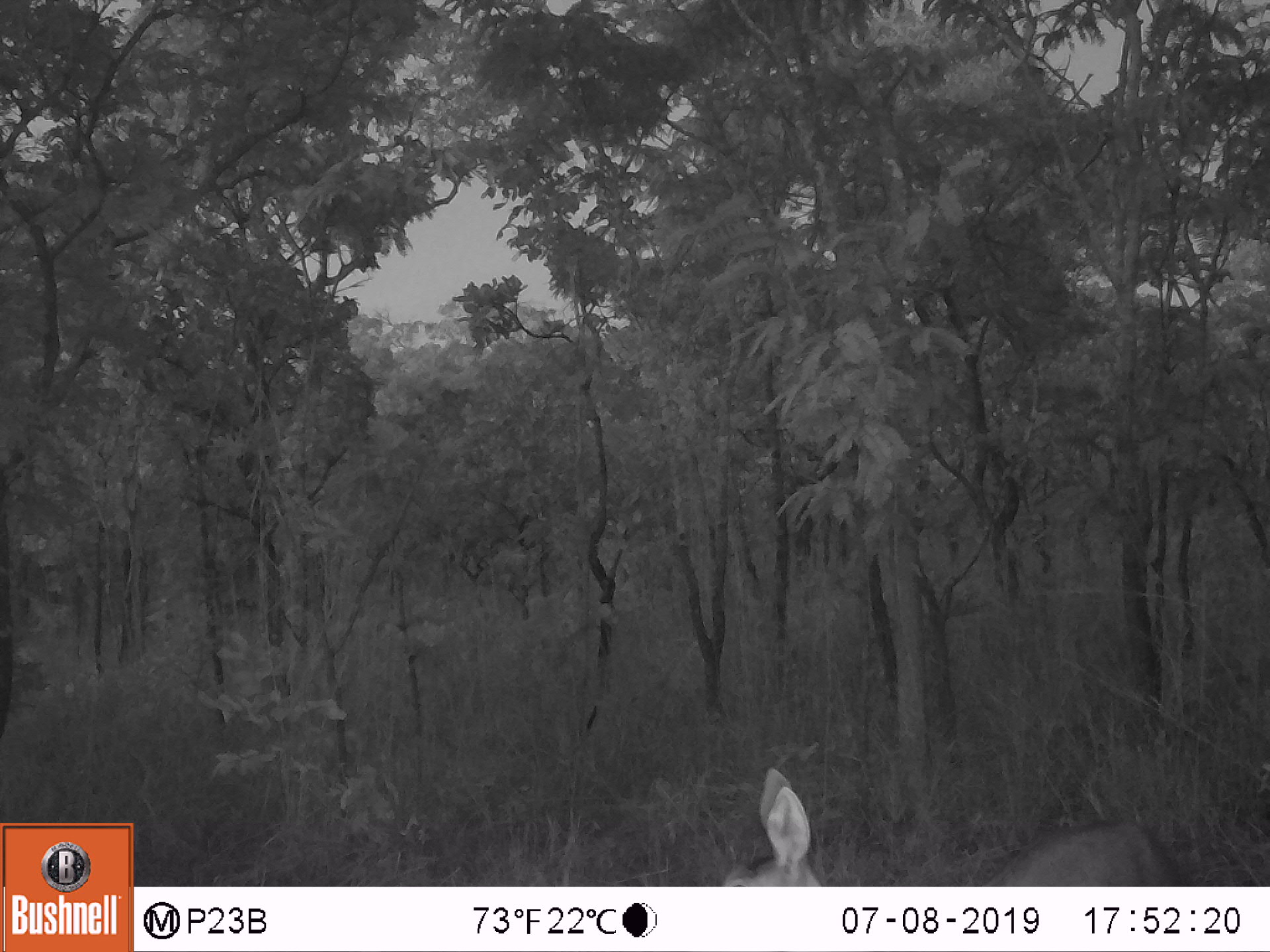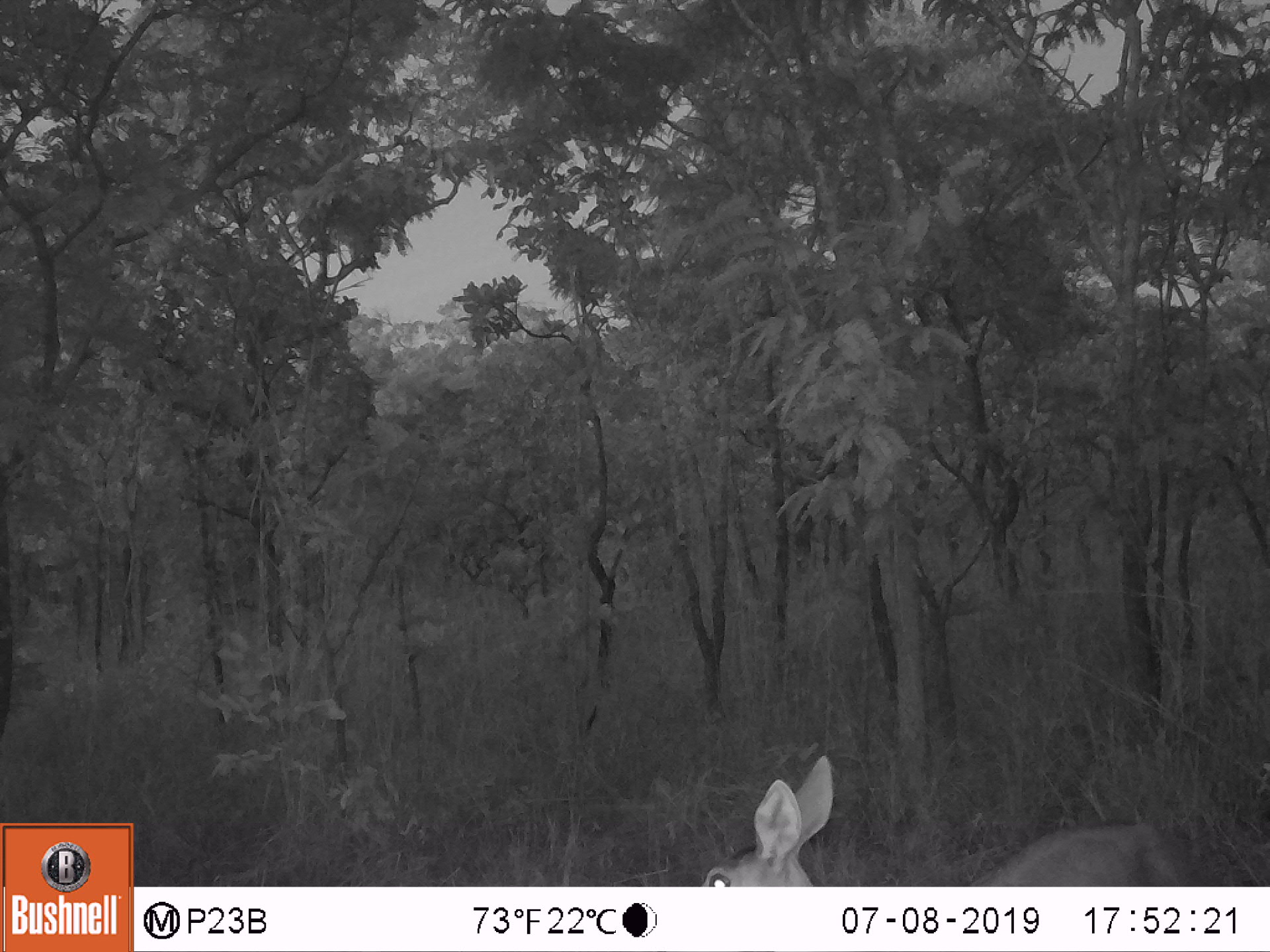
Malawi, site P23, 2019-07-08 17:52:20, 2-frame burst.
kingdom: Animalia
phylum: Chordata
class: Mammalia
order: Artiodactyla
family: Bovidae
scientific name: Antilopinae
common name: small antelope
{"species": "small antelope (Antilopinae)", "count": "1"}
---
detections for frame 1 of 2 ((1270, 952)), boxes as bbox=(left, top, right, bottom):
small antelope: bbox=(699, 741, 1202, 885)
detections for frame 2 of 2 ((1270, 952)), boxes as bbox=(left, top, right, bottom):
small antelope: bbox=(681, 741, 1207, 886)